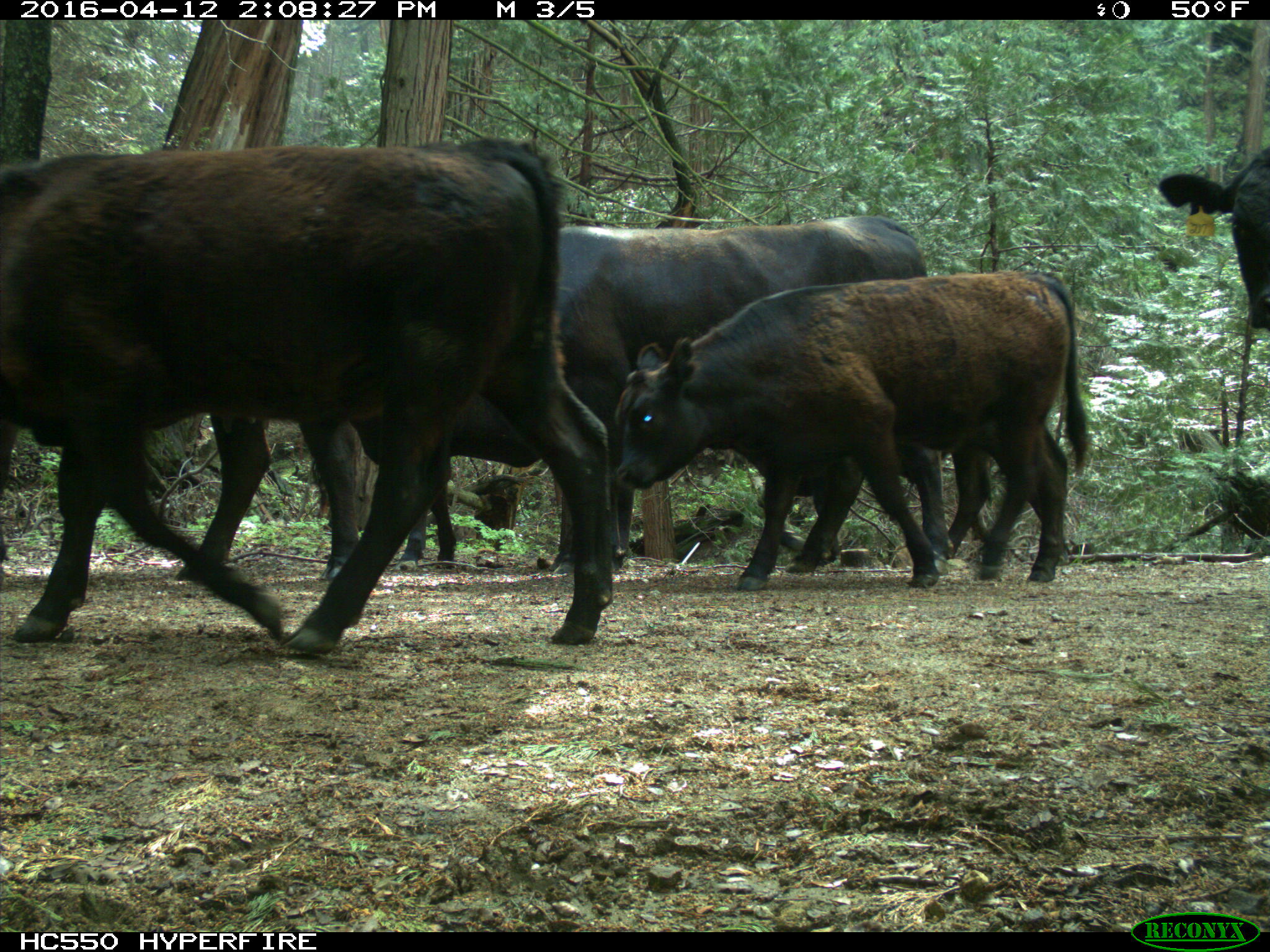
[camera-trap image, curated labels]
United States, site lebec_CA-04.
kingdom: Animalia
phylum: Chordata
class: Mammalia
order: Artiodactyla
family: Bovidae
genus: Bos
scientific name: Bos taurus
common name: domestic cow